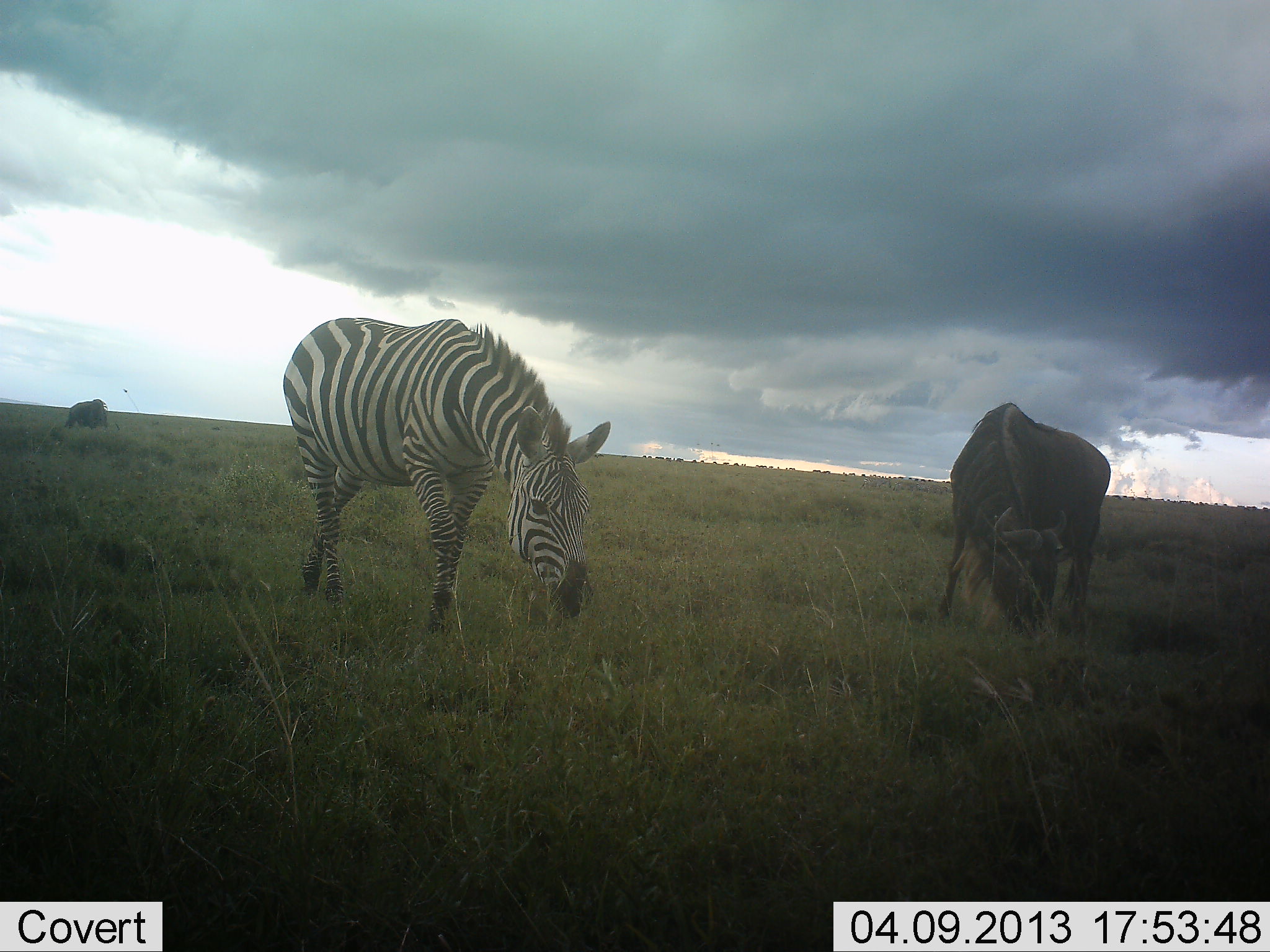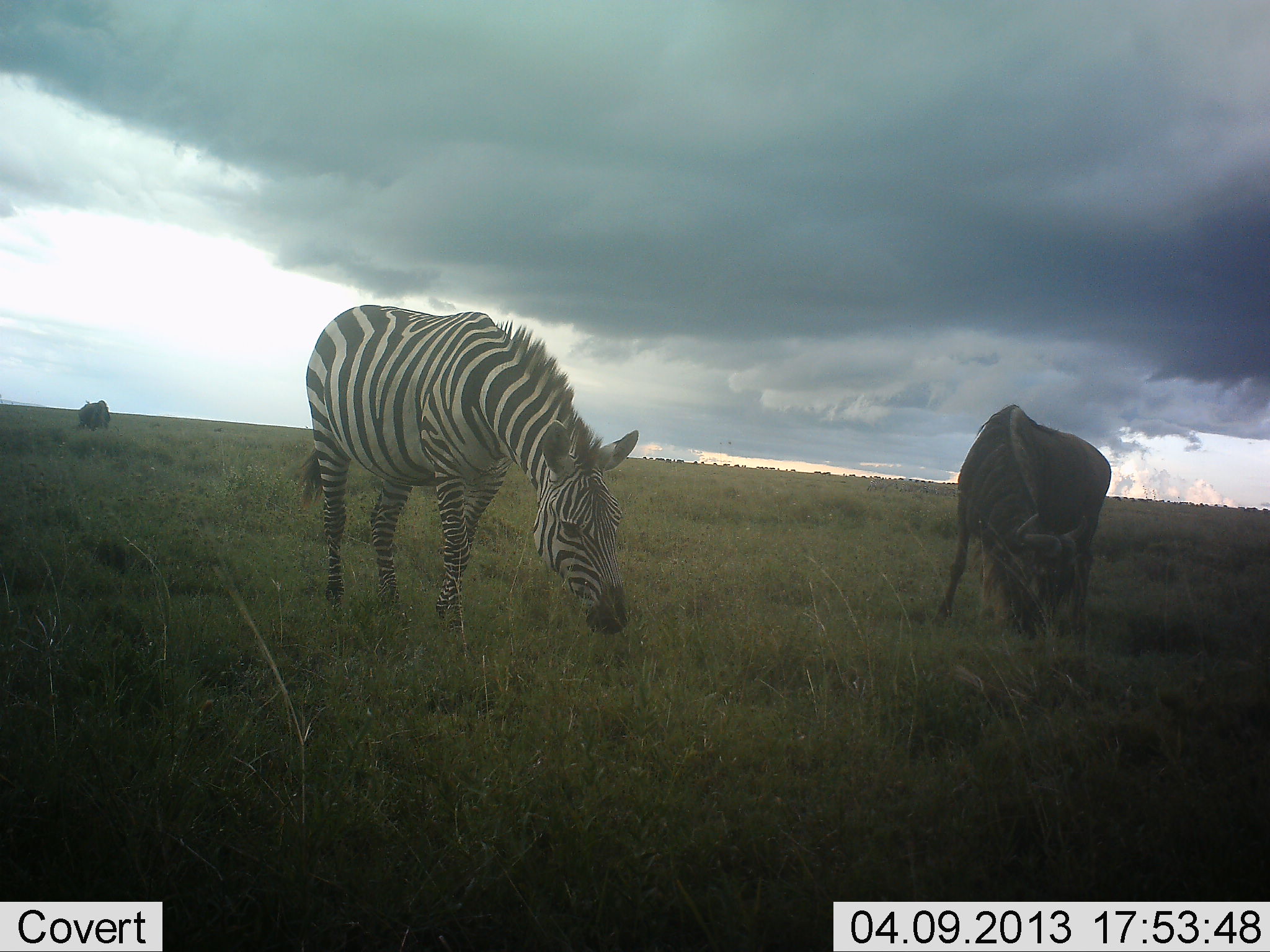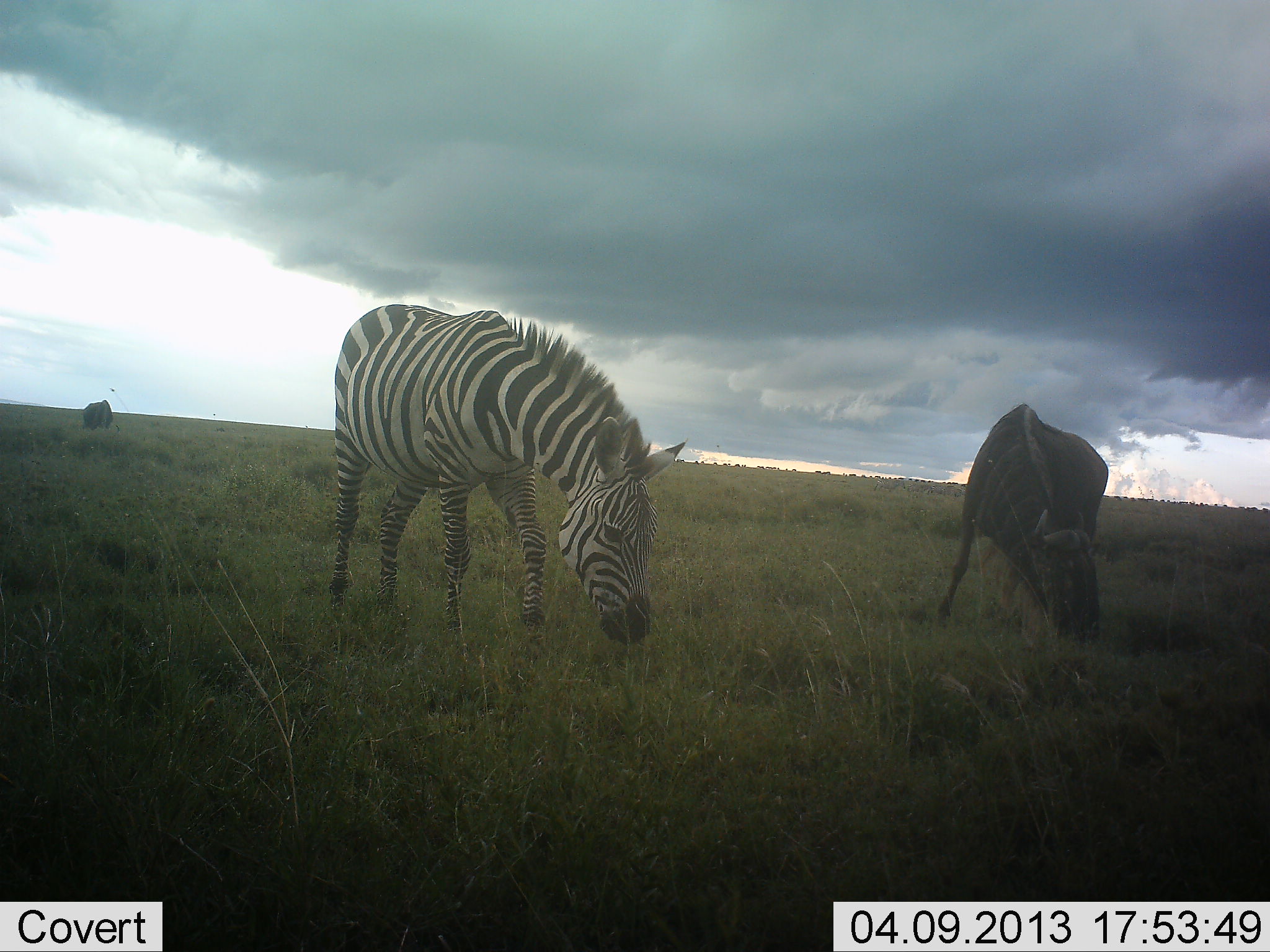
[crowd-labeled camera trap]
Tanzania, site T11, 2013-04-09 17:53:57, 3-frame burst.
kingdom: Animalia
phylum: Chordata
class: Mammalia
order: Artiodactyla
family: Bovidae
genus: Connochaetes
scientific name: Connochaetes taurinus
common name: blue wildebeest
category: wildebeest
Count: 2.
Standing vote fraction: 5%.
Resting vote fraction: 0%.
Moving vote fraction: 11%.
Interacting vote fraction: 0%.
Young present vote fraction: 0%.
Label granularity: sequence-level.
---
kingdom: Animalia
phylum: Chordata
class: Mammalia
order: Perissodactyla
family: Equidae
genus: Equus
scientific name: Equus quagga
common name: plains zebra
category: zebra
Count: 1.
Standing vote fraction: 5%.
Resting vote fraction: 0%.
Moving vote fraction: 19%.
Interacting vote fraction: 0%.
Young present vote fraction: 0%.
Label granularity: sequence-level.